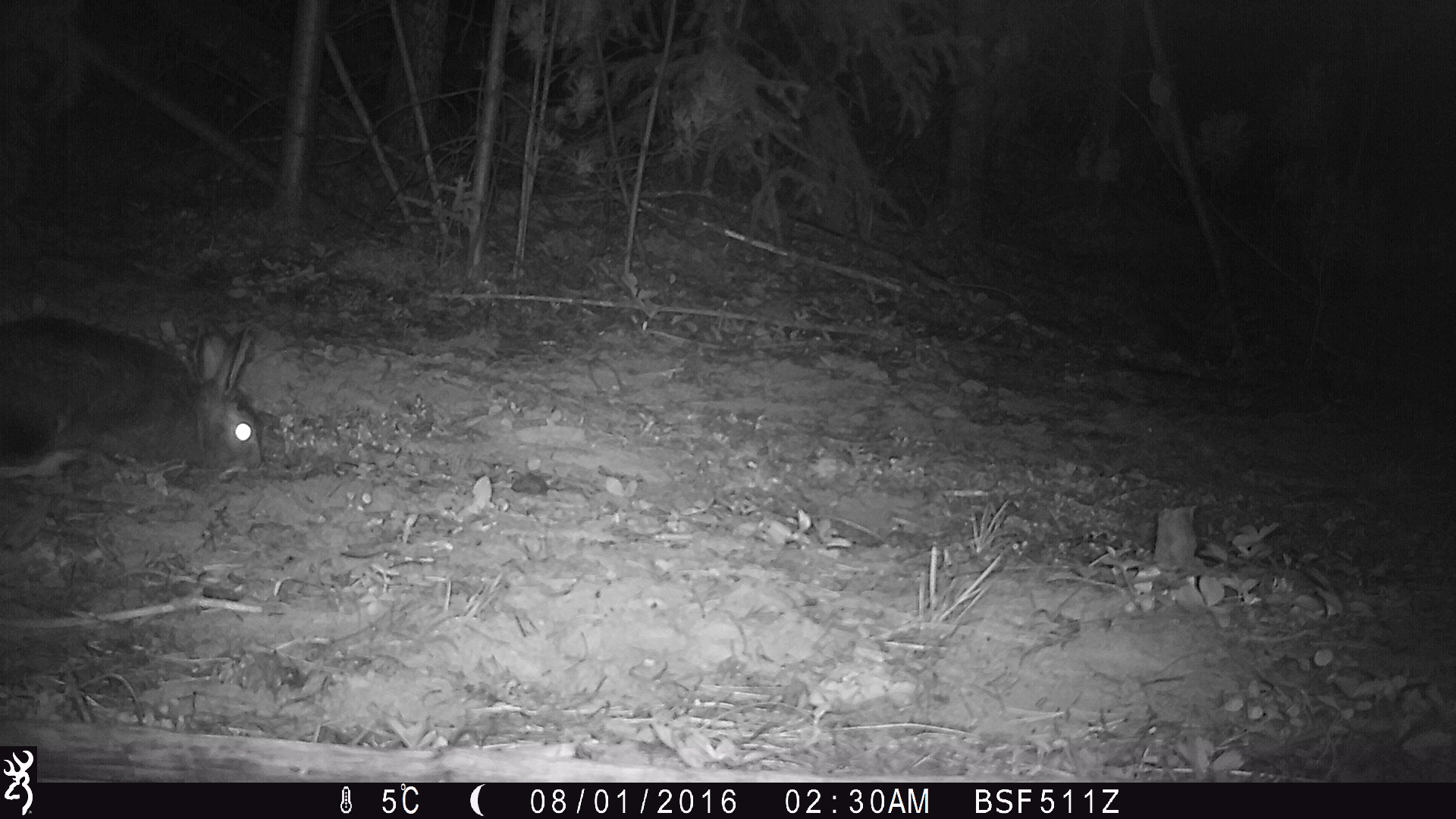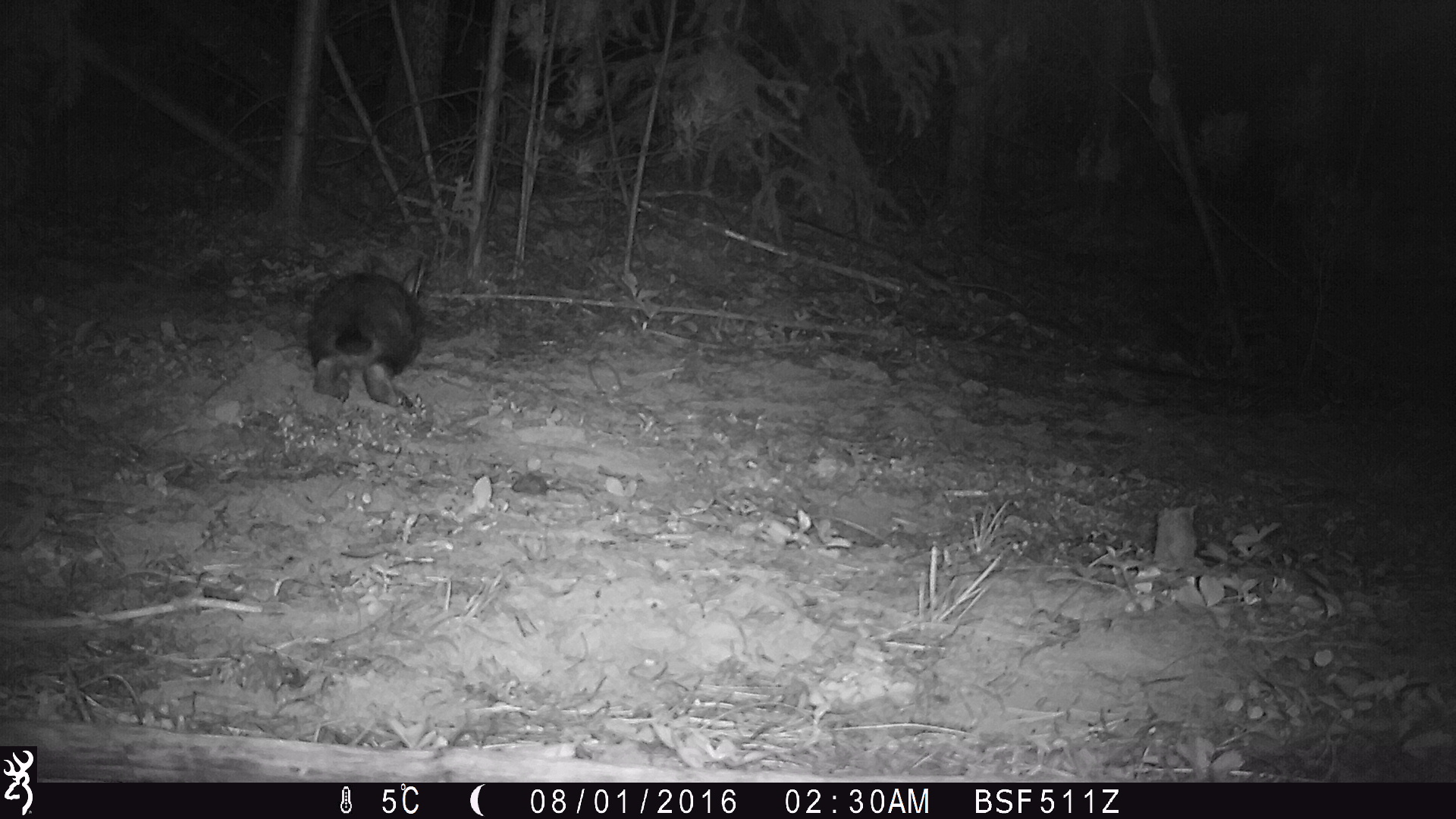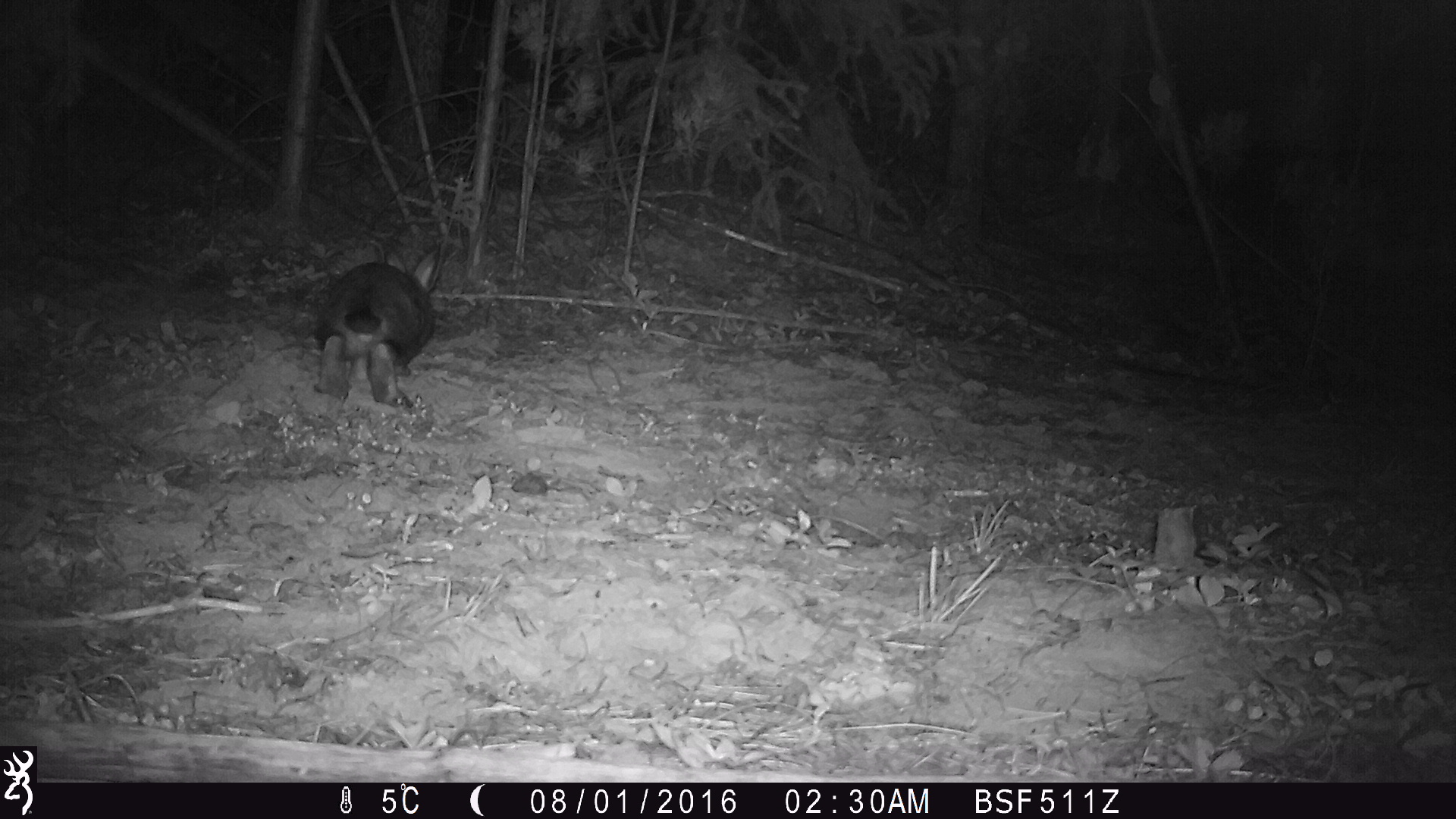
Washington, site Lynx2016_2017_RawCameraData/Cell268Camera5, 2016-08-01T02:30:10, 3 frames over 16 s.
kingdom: Animalia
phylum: Chordata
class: Mammalia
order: Lagomorpha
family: Leporidae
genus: Lepus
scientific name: Lepus americanus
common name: snowshoe hare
Lepus americanus (snowshoe hare). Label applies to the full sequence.